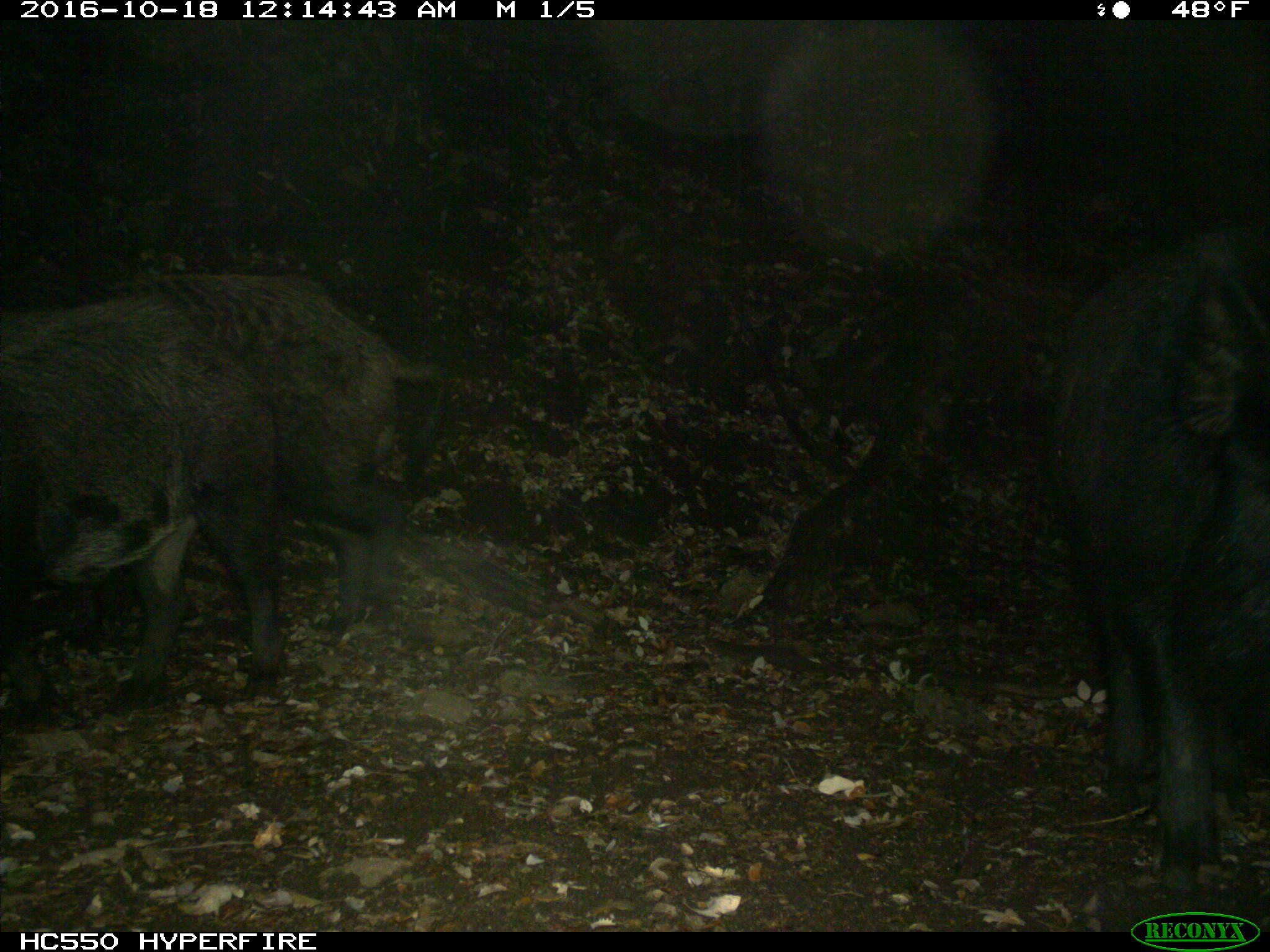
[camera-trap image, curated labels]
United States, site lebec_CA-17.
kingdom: Animalia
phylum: Chordata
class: Mammalia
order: Artiodactyla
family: Suidae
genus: Sus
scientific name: Sus scrofa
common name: wild boar